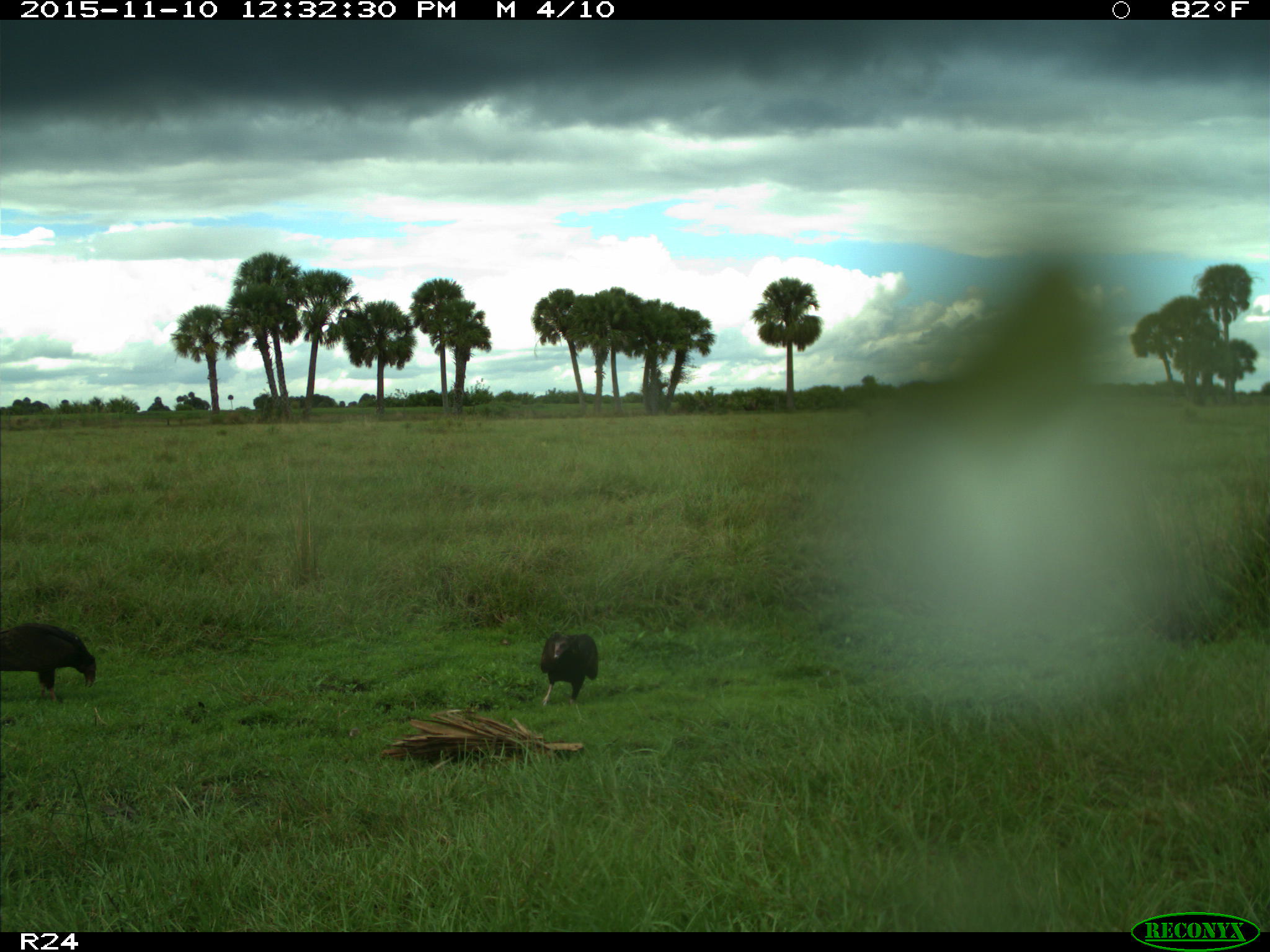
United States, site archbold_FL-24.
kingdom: Animalia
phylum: Chordata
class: Aves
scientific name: Aves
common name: birds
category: unidentified bird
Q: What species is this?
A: Unidentified bird (birds) (Aves).